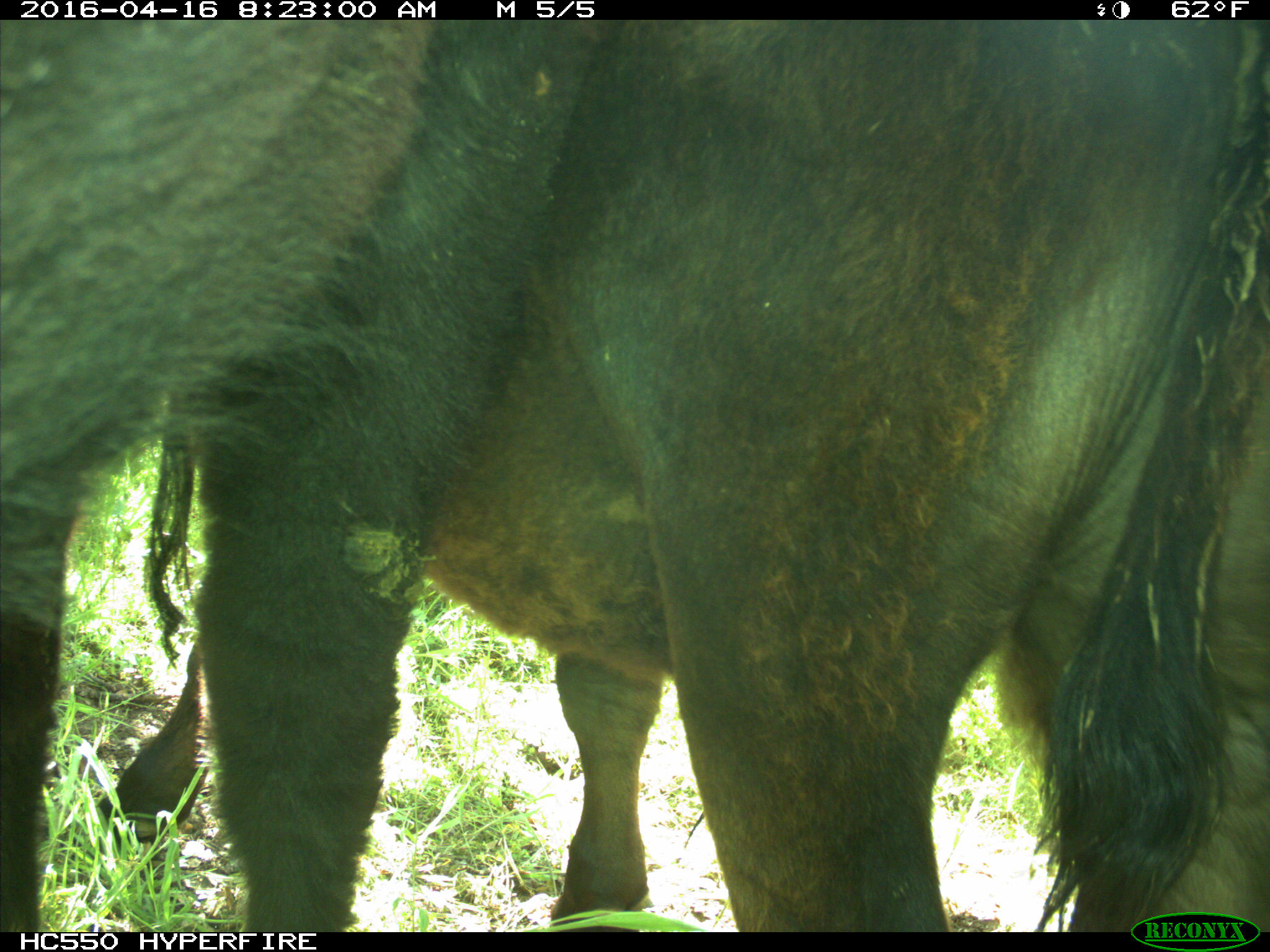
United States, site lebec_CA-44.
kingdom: Animalia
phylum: Chordata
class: Mammalia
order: Artiodactyla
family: Bovidae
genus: Bos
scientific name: Bos taurus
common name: domestic cow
Bos taurus (domestic cow).